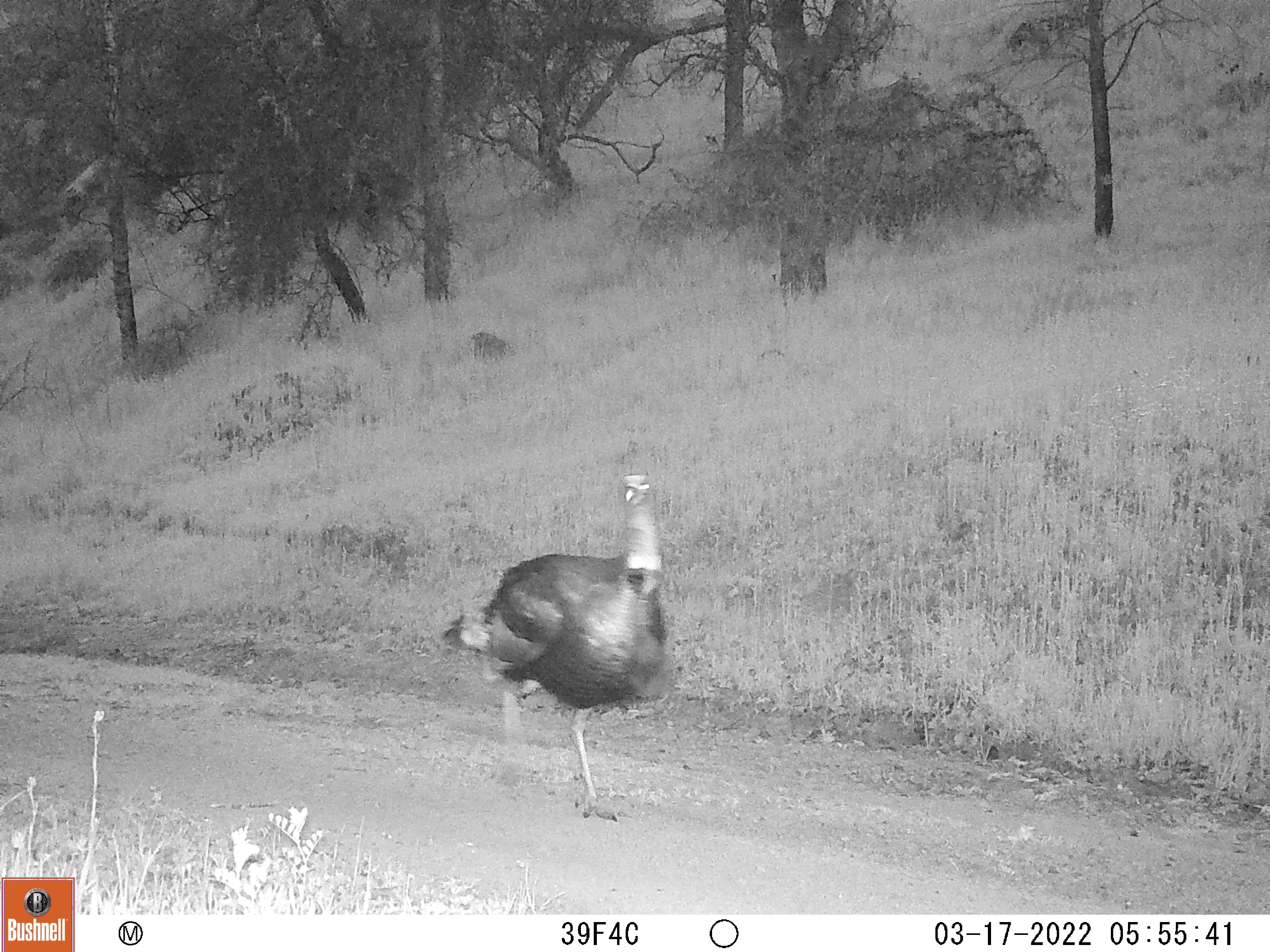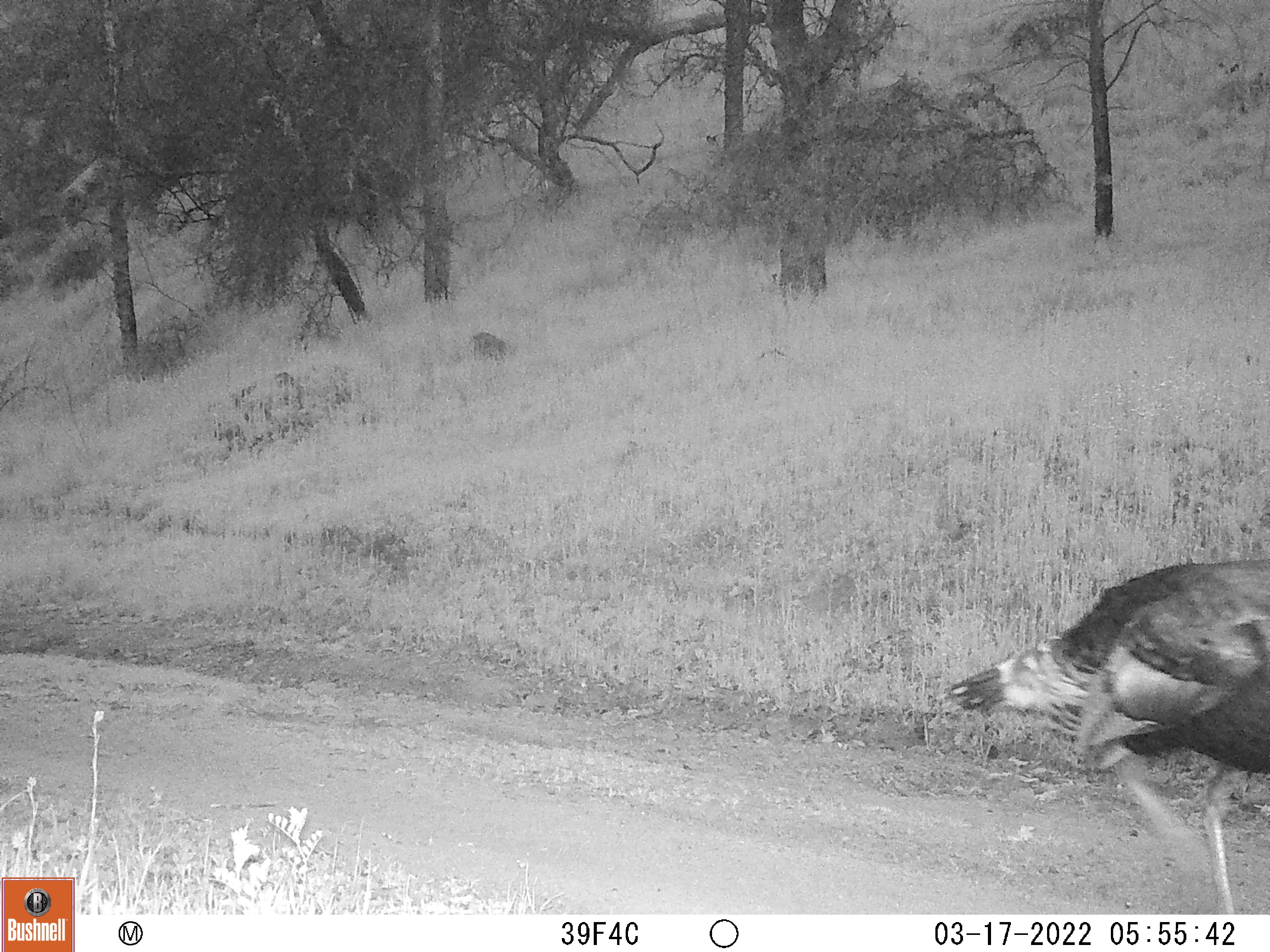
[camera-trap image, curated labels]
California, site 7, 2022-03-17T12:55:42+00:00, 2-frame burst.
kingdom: Animalia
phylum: Chordata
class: Aves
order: Galliformes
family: Phasianidae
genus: Meleagris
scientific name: Meleagris gallopavo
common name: turkey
Turkey (Meleagris gallopavo).